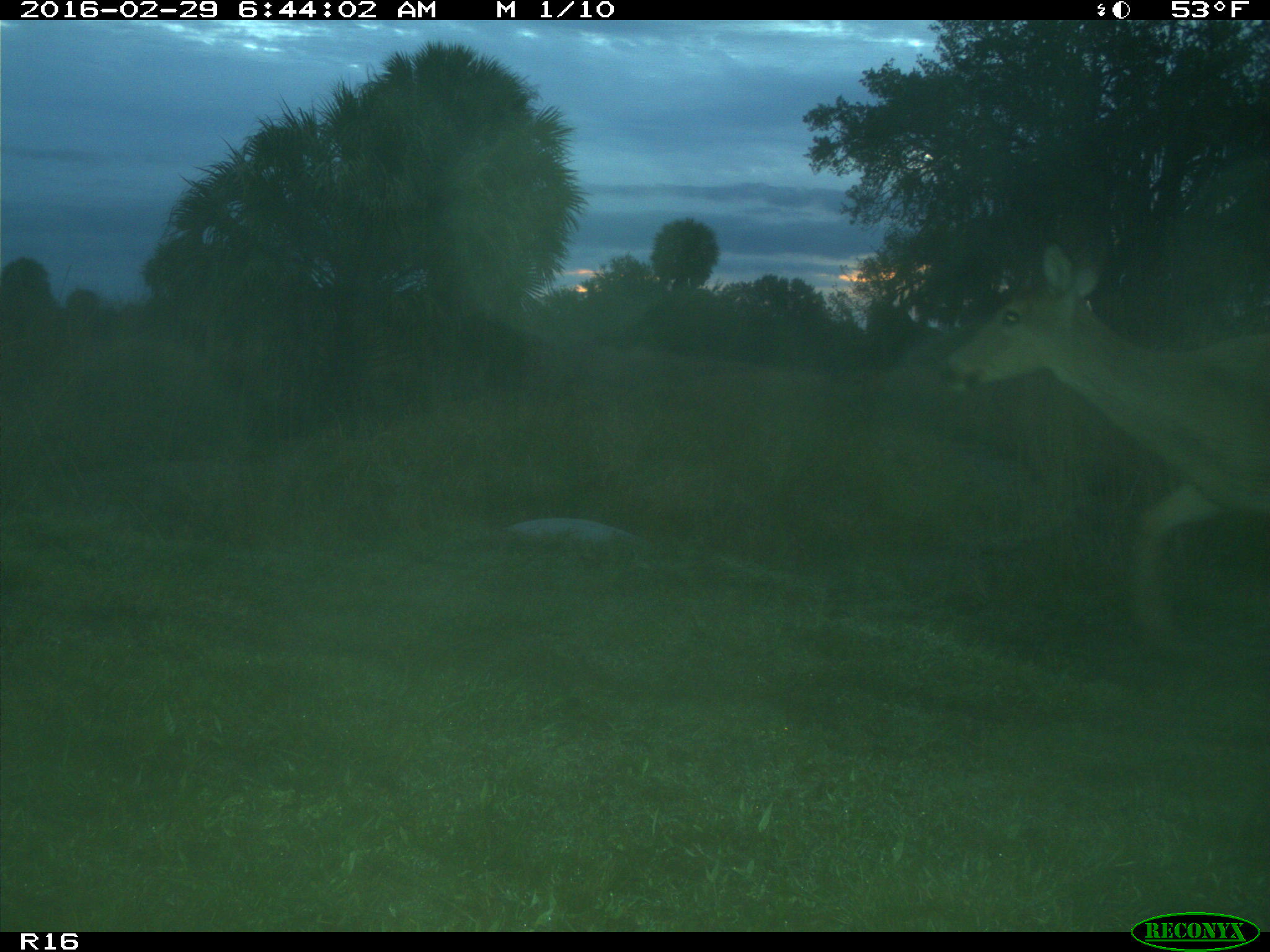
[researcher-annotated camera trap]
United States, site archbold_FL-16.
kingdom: Animalia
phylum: Chordata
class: Mammalia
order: Artiodactyla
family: Cervidae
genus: Odocoileus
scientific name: Odocoileus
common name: deer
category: unidentified deer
Unidentified deer (deer) (Odocoileus).